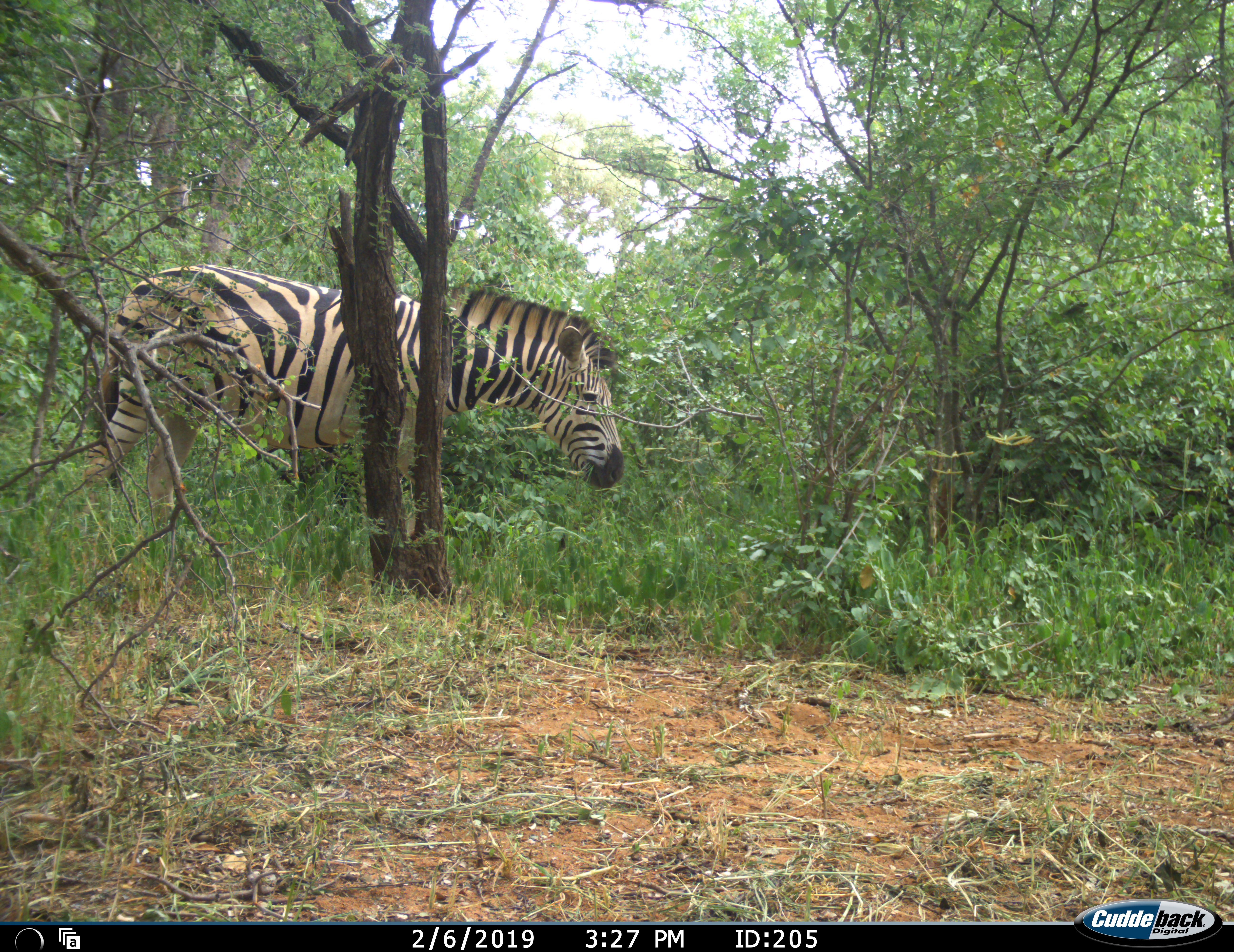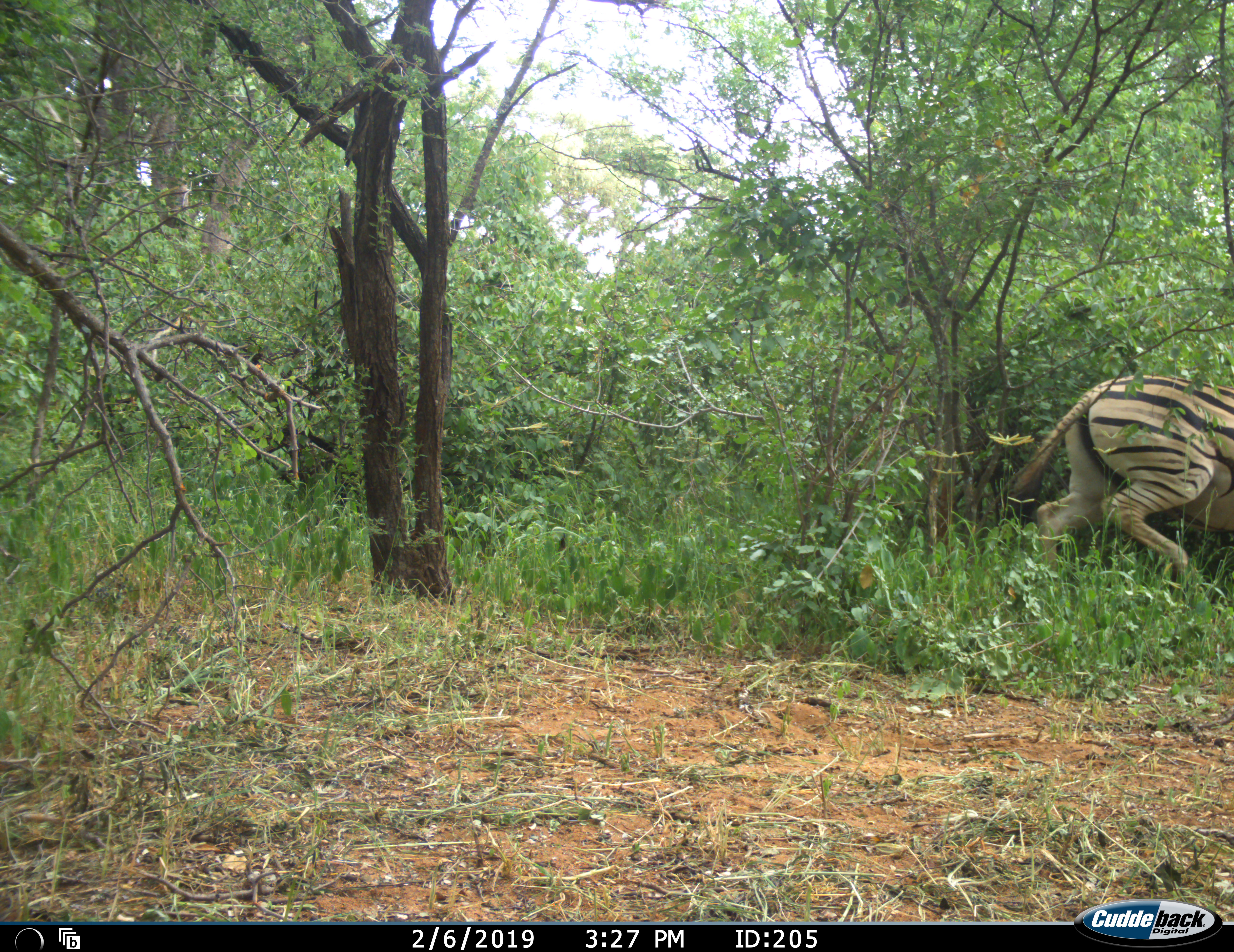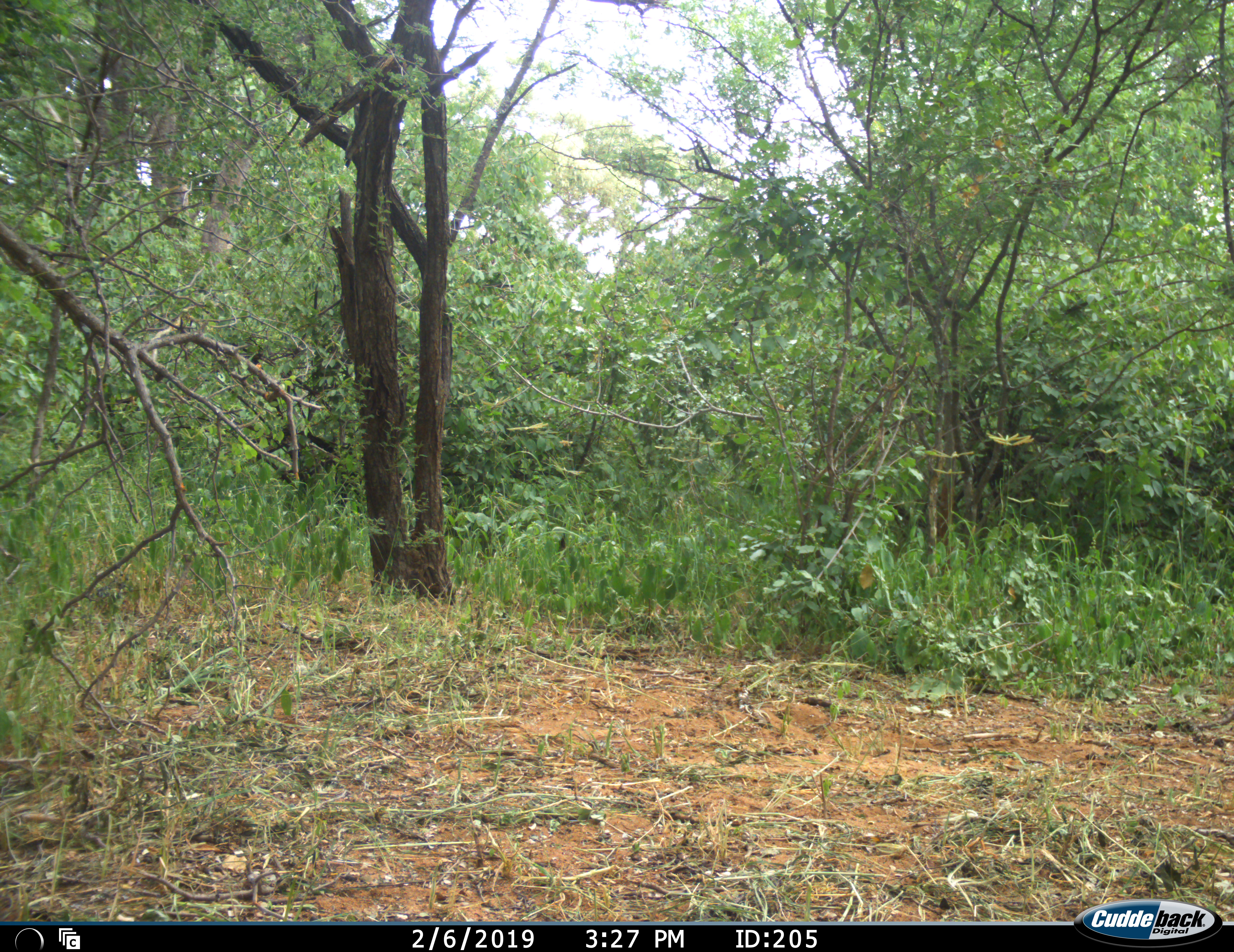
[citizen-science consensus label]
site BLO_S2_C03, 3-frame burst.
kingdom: Animalia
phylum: Chordata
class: Mammalia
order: Perissodactyla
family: Equidae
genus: Equus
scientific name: Equus quagga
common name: plains zebra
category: zebraplains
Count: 1.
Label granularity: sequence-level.